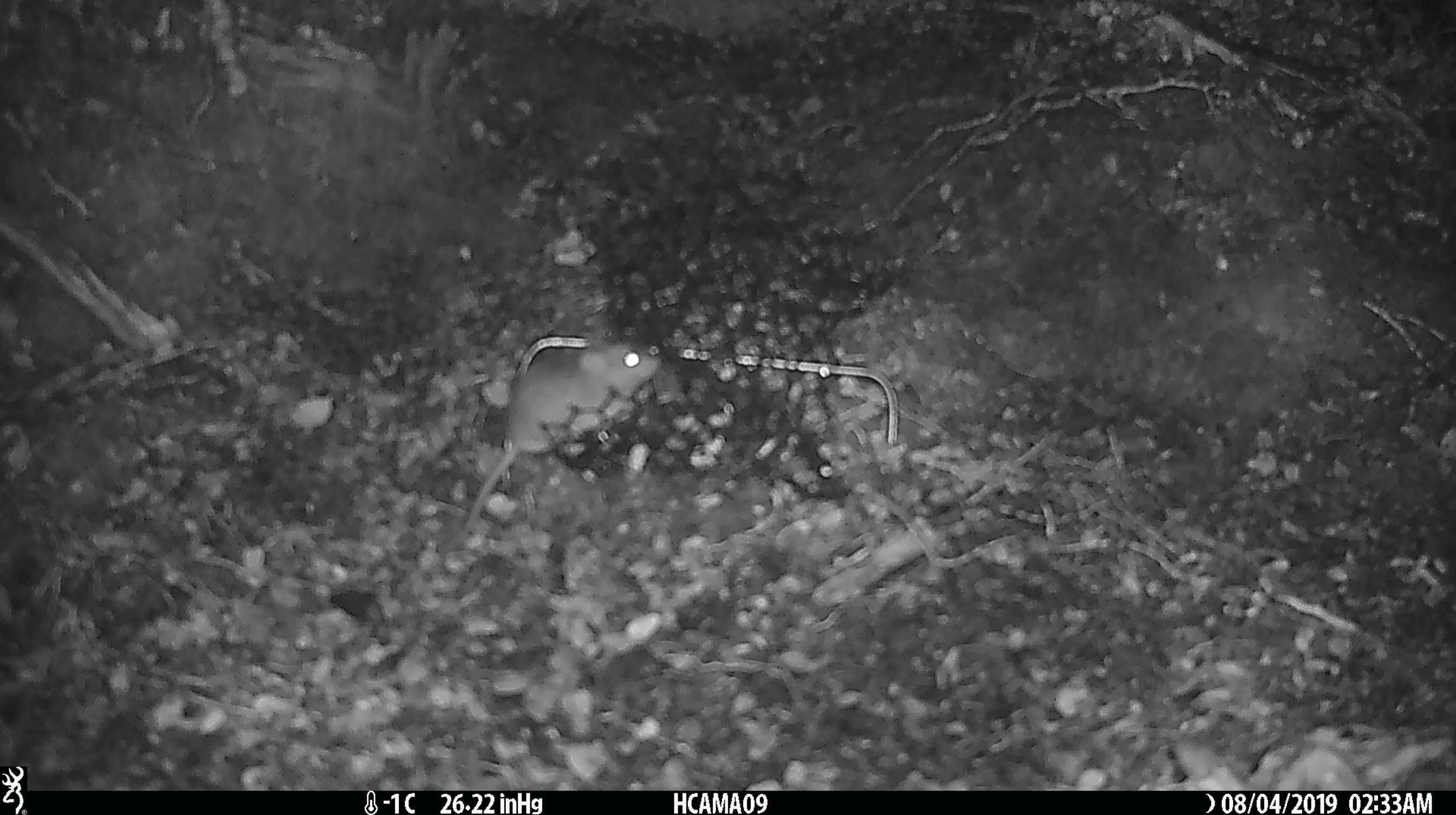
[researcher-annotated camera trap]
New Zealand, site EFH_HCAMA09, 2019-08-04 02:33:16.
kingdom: Animalia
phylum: Chordata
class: Mammalia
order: Rodentia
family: Muridae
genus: Mus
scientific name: Mus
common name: mouse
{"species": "mouse (Mus)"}